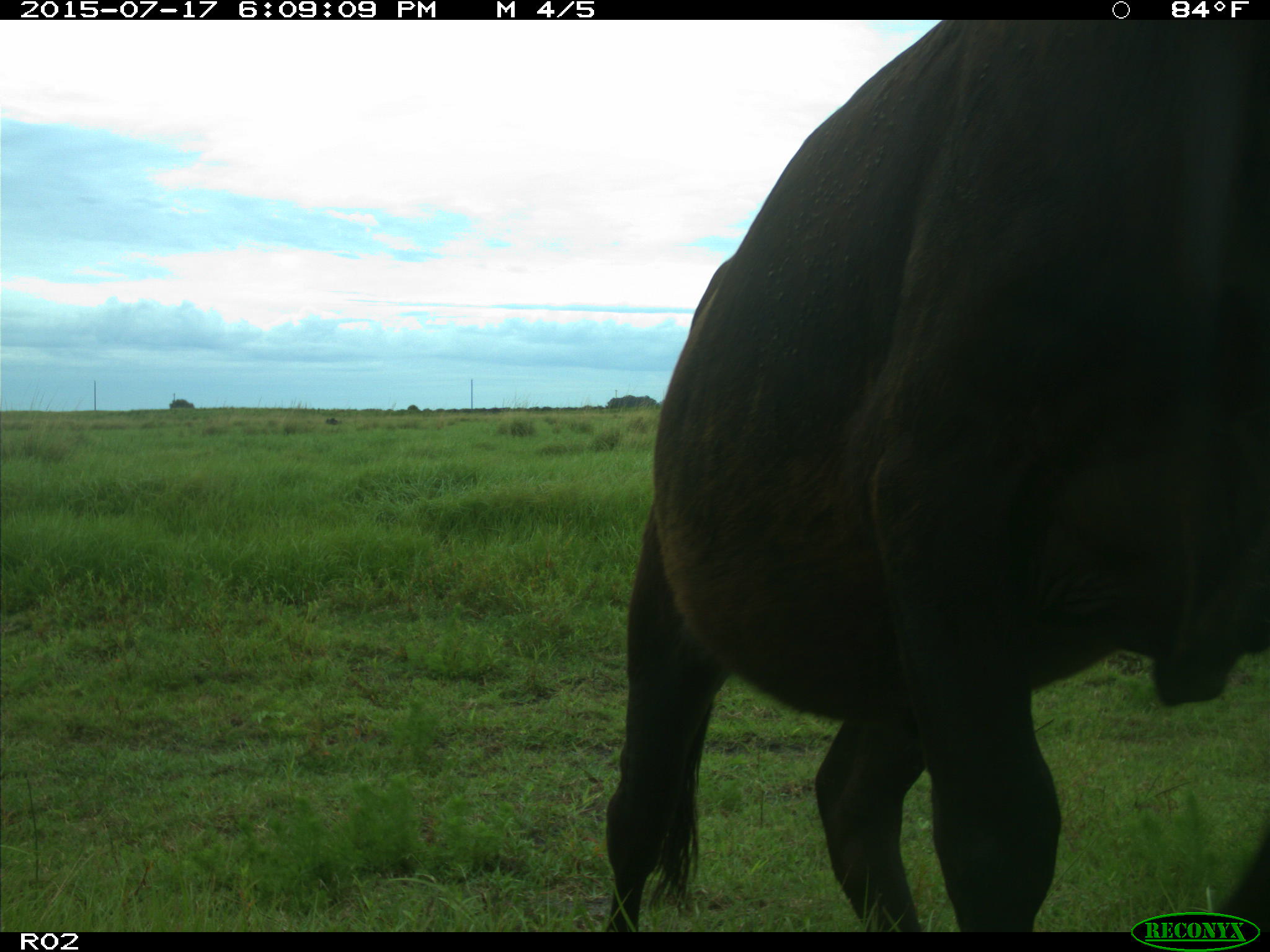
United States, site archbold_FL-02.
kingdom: Animalia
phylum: Chordata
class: Mammalia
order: Artiodactyla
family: Bovidae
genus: Bos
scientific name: Bos taurus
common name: domestic cow